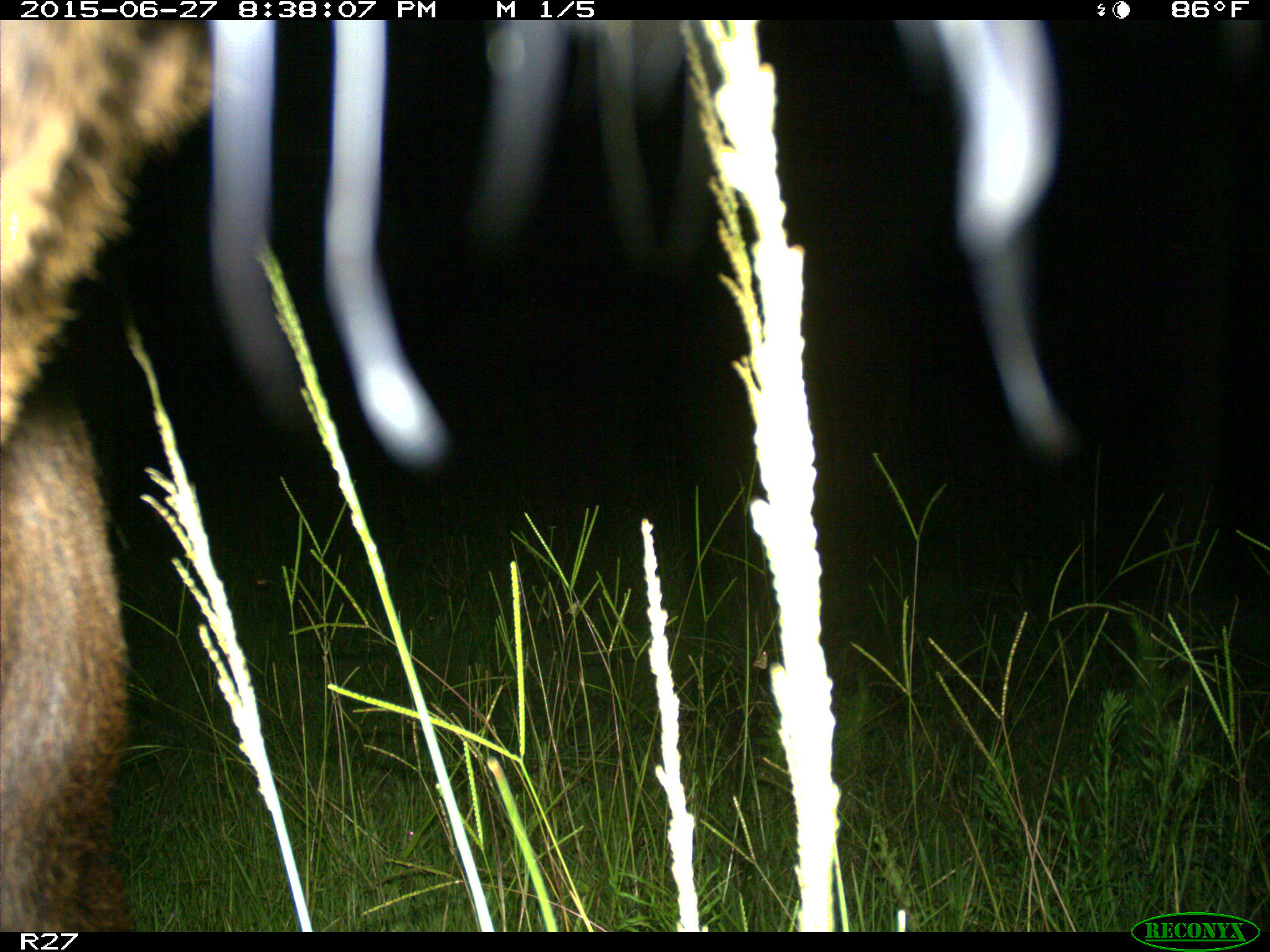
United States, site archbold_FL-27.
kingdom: Animalia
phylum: Chordata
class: Mammalia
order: Artiodactyla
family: Bovidae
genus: Bos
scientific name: Bos taurus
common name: domestic cow